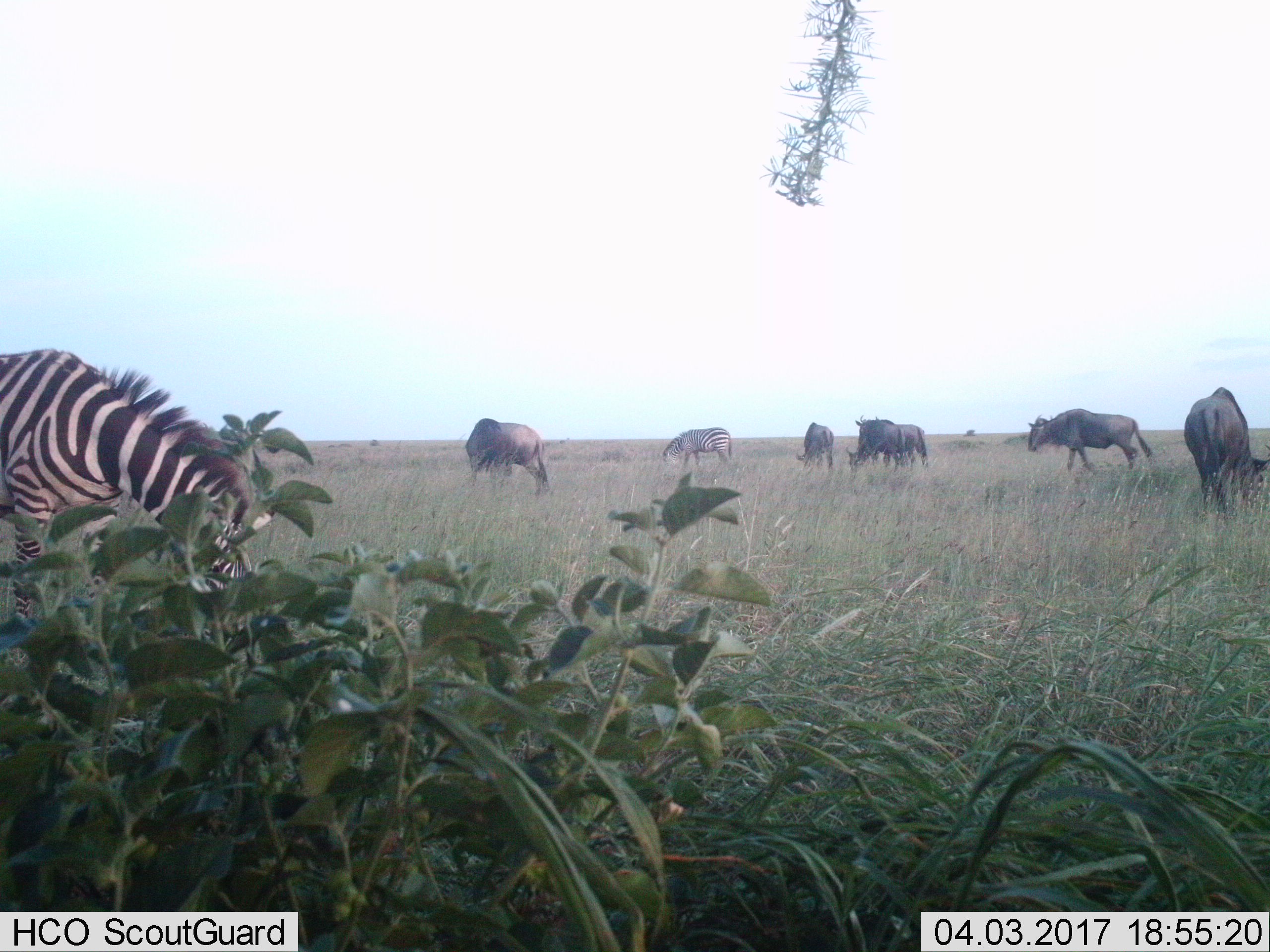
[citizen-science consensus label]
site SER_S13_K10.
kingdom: Animalia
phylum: Chordata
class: Mammalia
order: Artiodactyla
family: Bovidae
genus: Connochaetes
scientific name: Connochaetes taurinus taurinus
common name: blue wildebeest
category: wildebeestblue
Wildebeestblue (blue wildebeest) (Connochaetes taurinus taurinus), count 6. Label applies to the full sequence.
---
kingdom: Animalia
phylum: Chordata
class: Mammalia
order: Perissodactyla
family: Equidae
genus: Equus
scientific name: Equus quagga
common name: plains zebra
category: zebraplains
Zebraplains (plains zebra) (Equus quagga), count 2. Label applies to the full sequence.